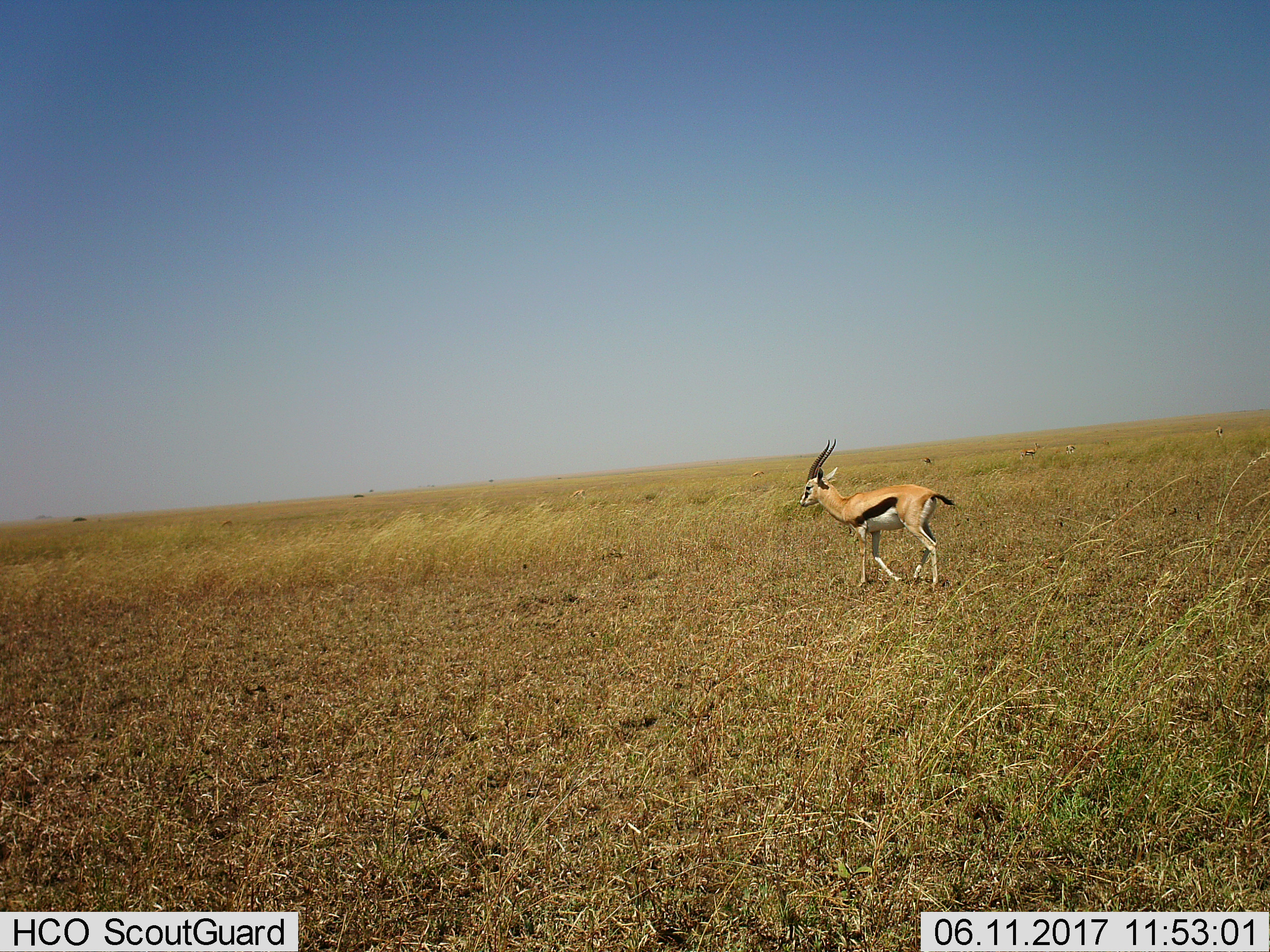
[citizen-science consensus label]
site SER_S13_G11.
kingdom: Animalia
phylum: Chordata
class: Mammalia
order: Artiodactyla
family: Bovidae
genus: Eudorcas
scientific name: Eudorcas thomsonii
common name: thomson's gazelle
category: gazellethomsons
Gazellethomsons (thomson's gazelle) (Eudorcas thomsonii), count 1. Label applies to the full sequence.